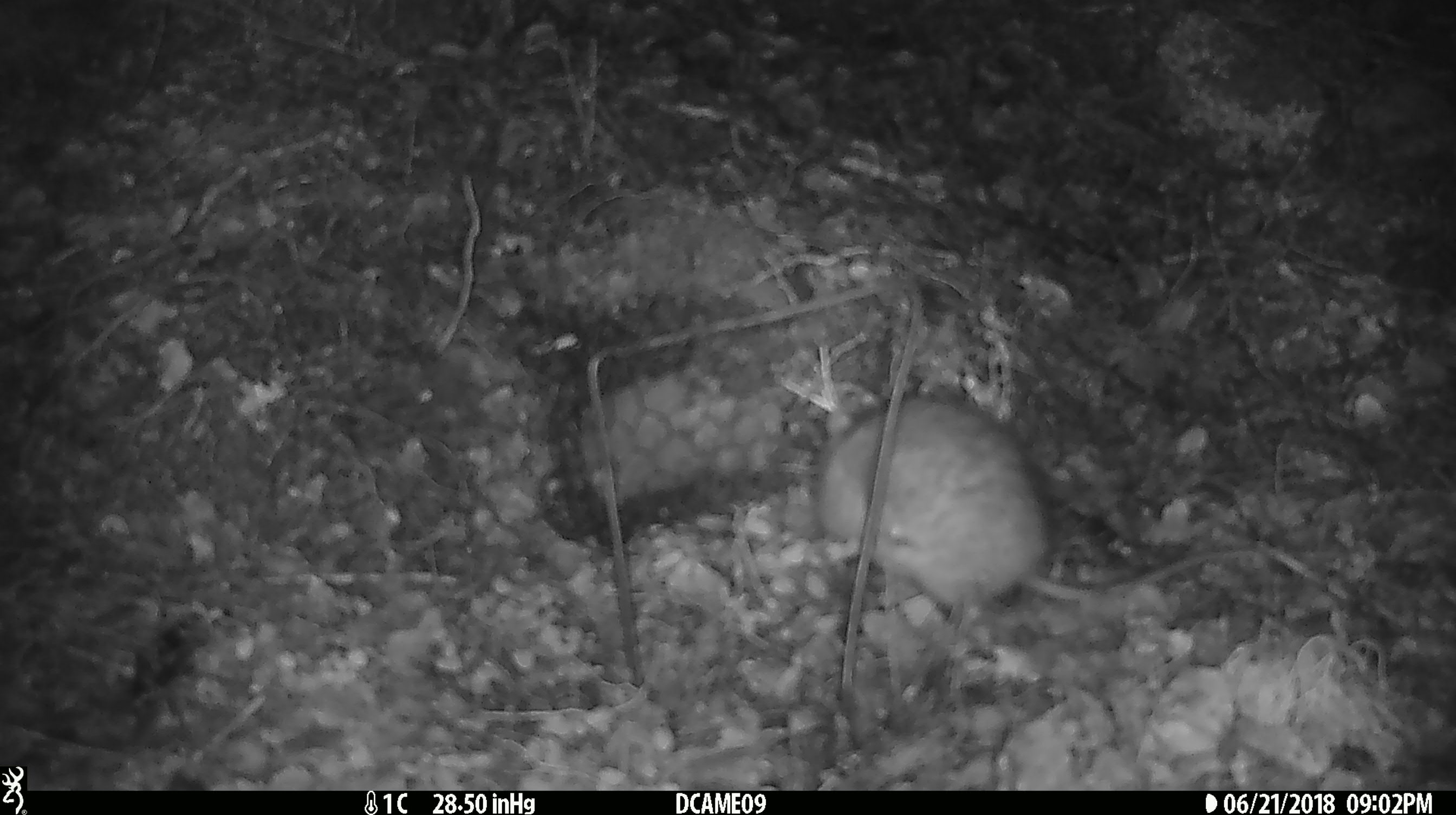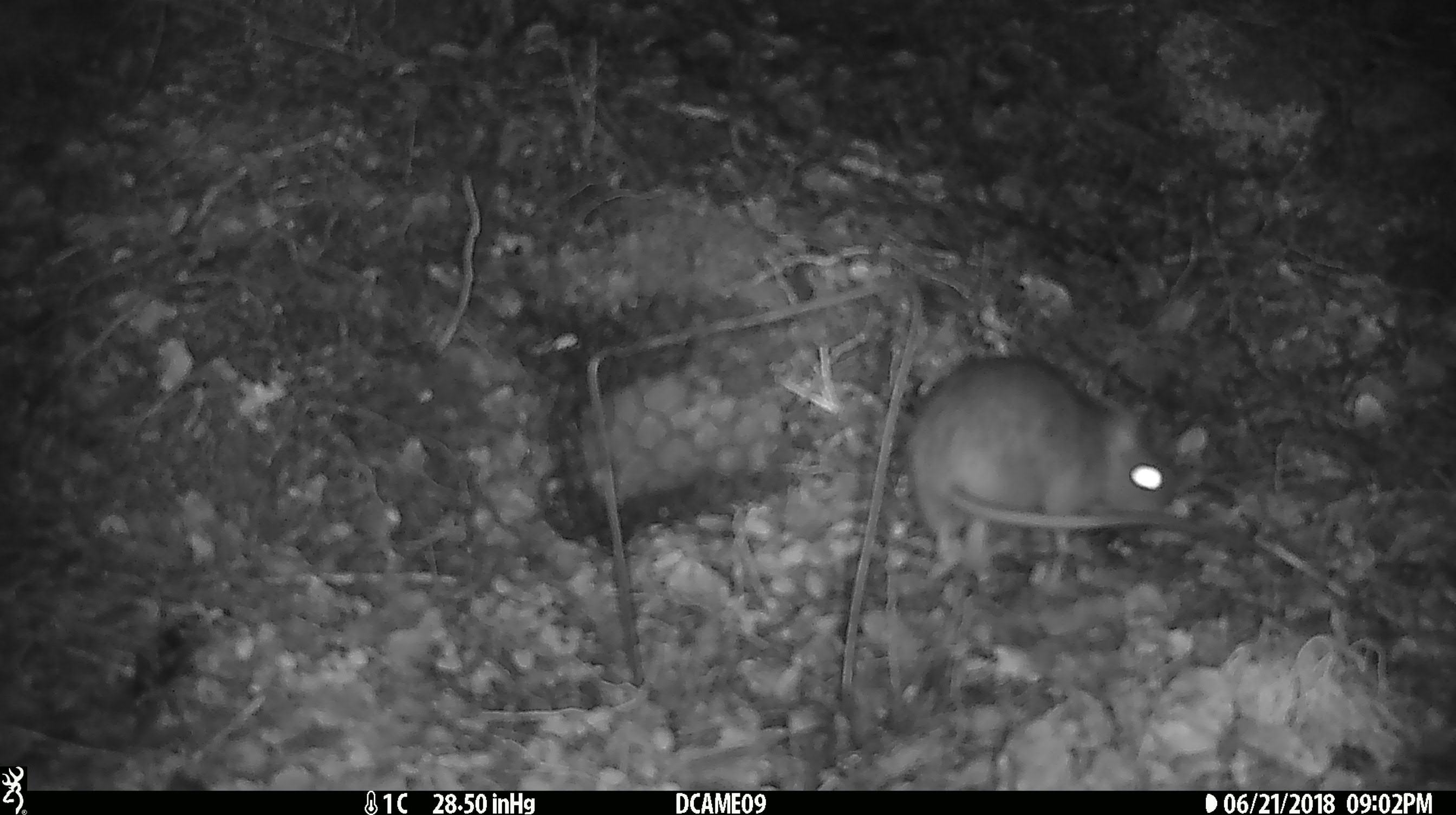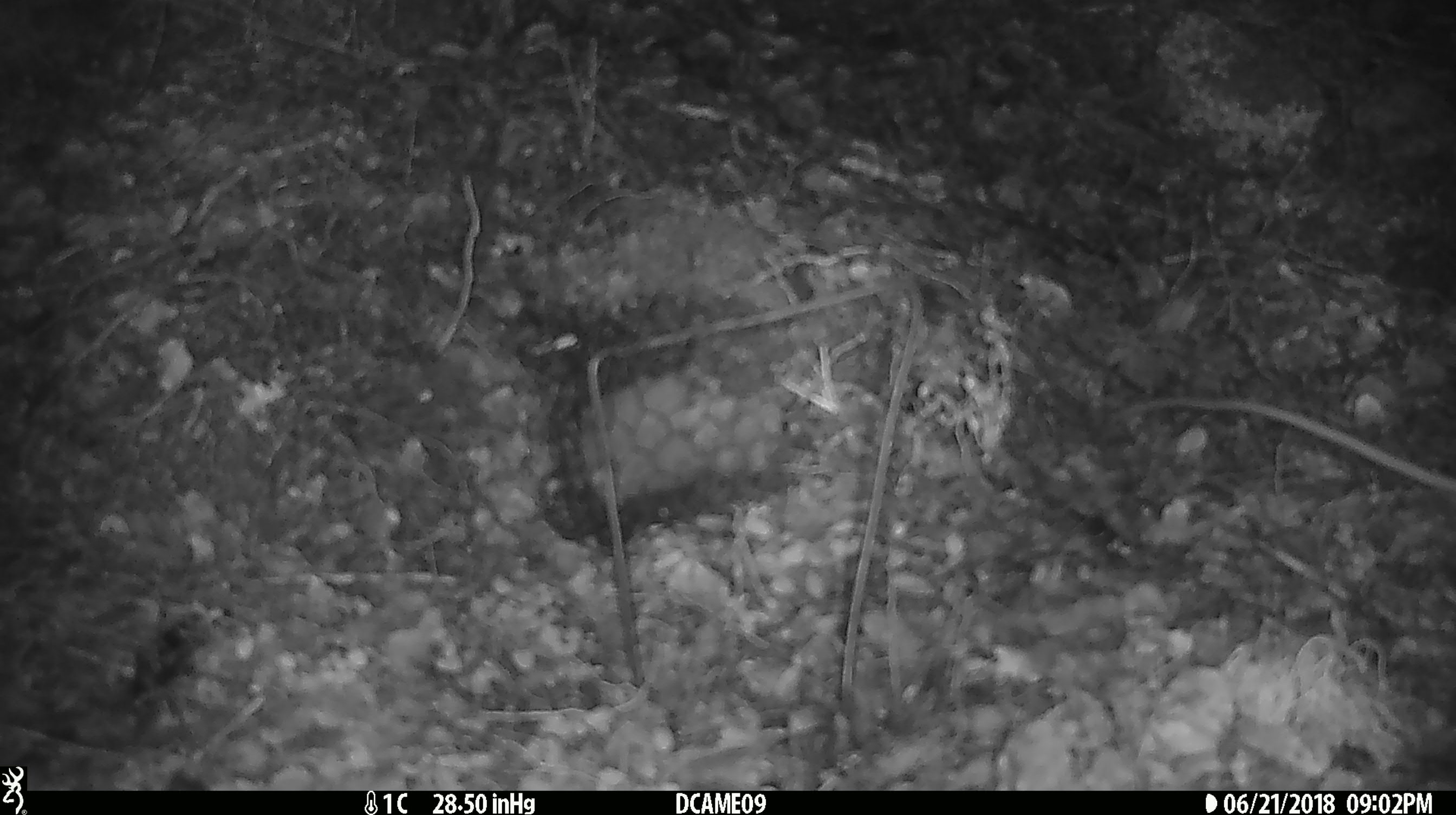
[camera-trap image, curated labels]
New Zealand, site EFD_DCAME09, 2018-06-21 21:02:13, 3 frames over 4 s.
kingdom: Animalia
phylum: Chordata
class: Mammalia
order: Rodentia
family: Muridae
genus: Rattus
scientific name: Rattus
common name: rat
Rat (Rattus).